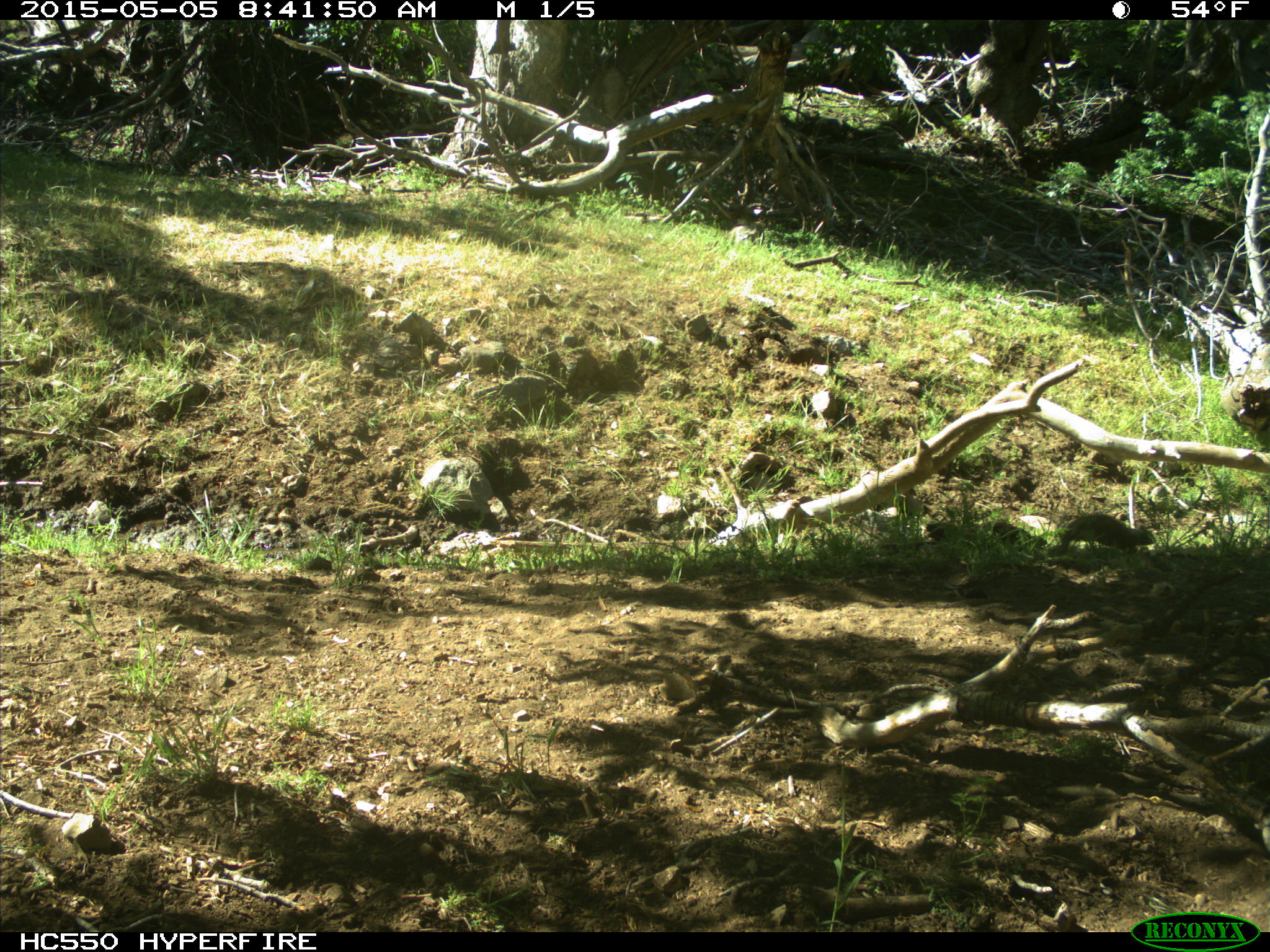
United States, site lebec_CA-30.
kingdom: Animalia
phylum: Chordata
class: Mammalia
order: Rodentia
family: Sciuridae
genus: Otospermophilus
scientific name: Otospermophilus beecheyi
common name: california ground squirrel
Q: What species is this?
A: Otospermophilus beecheyi (california ground squirrel).